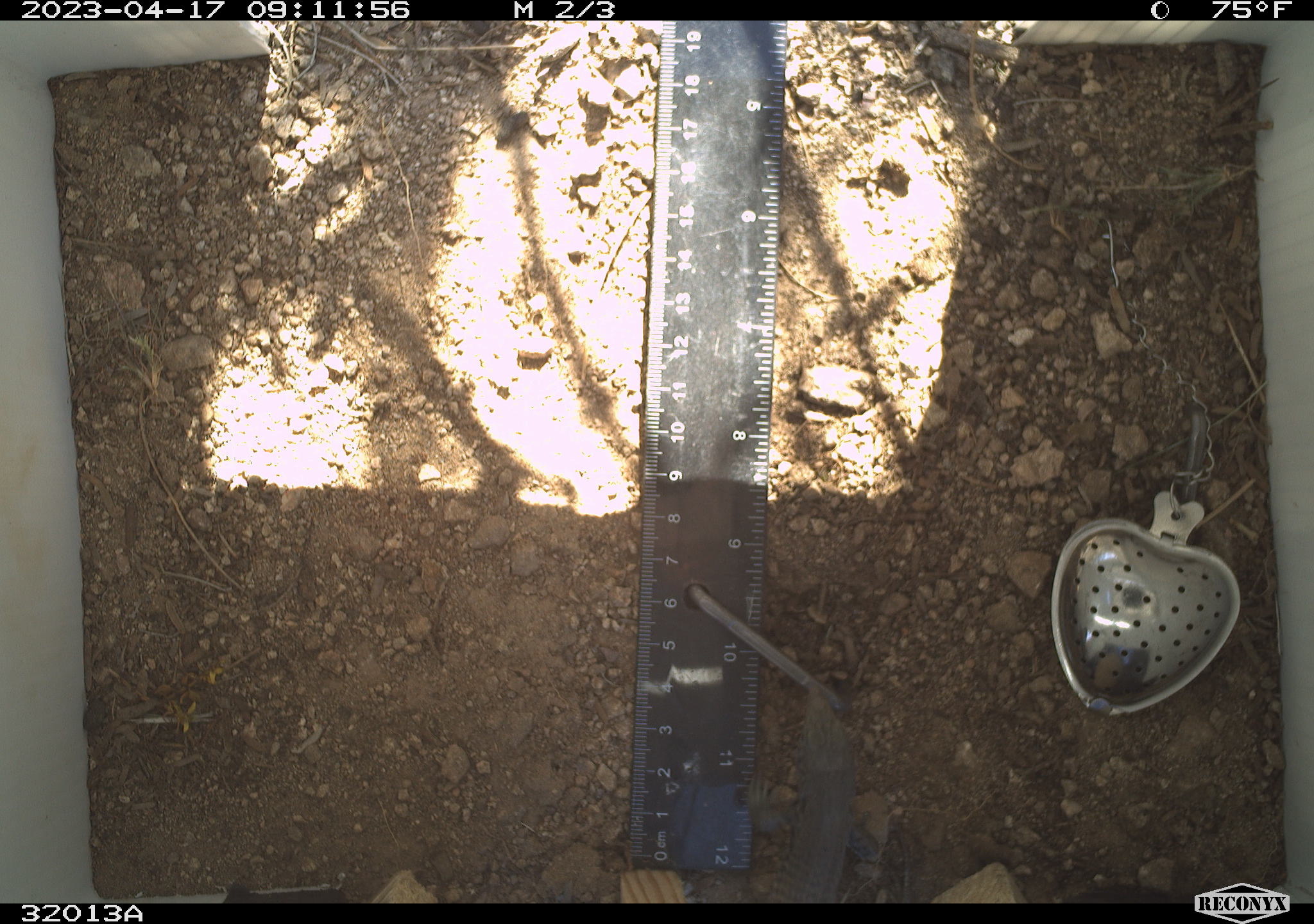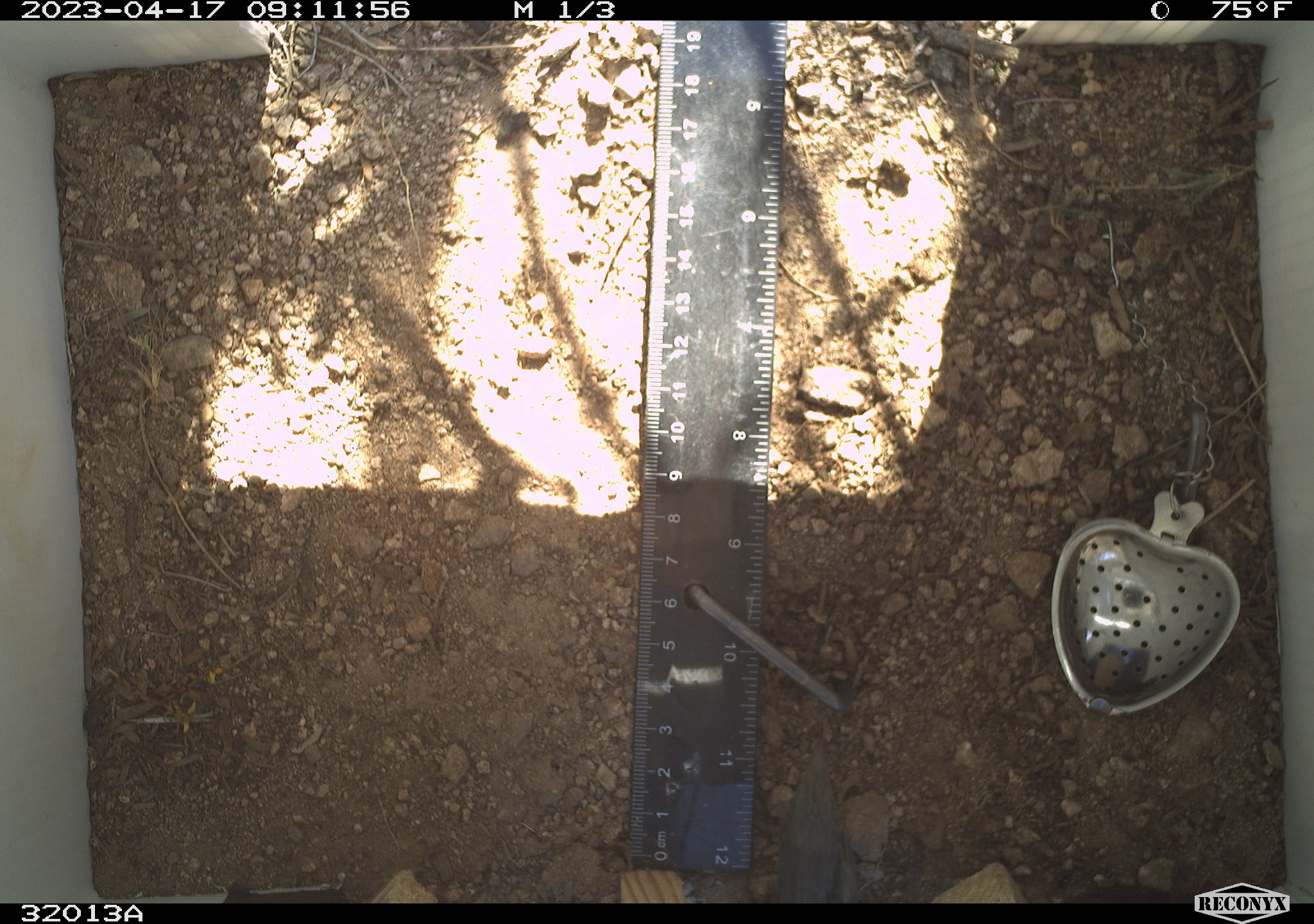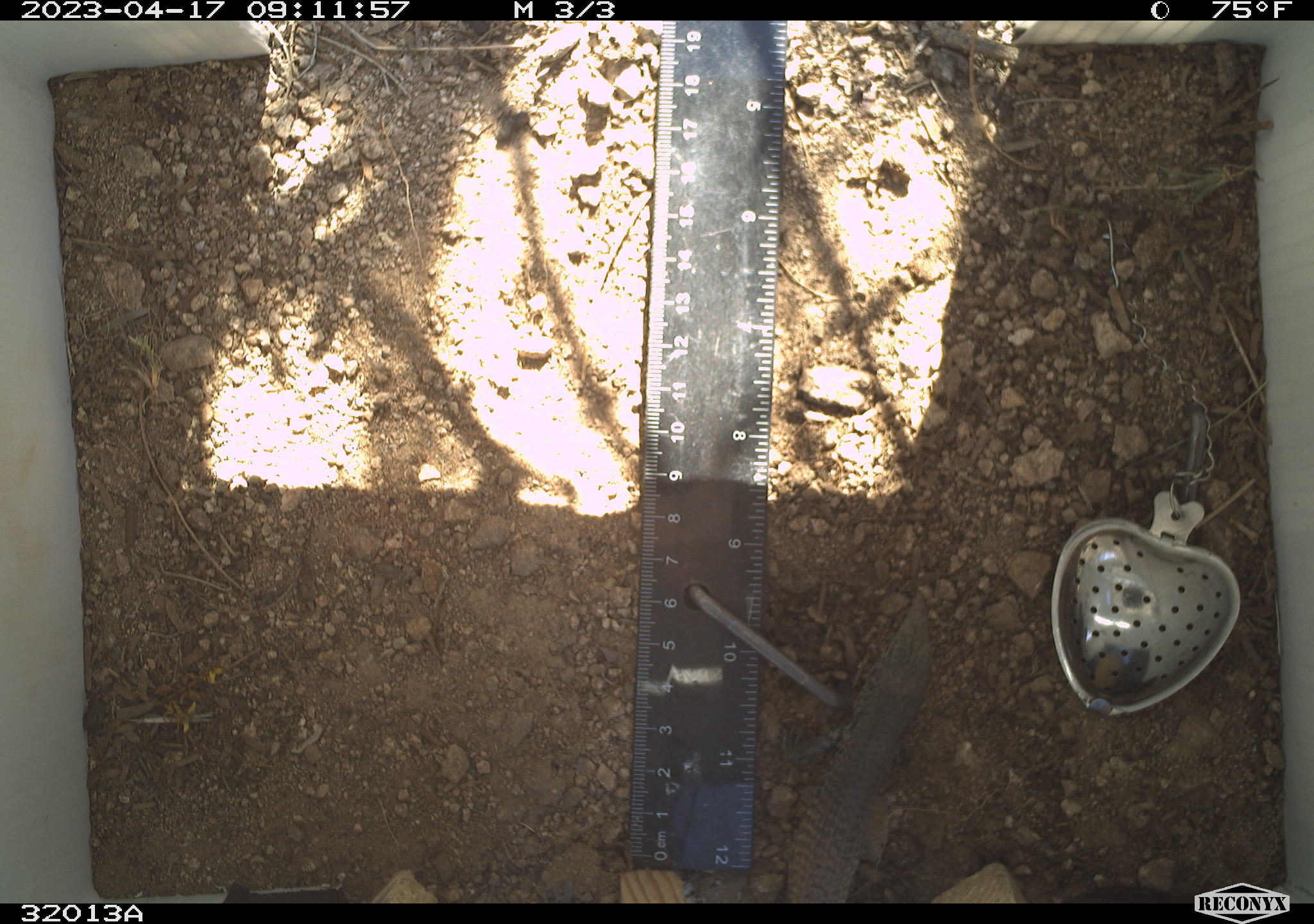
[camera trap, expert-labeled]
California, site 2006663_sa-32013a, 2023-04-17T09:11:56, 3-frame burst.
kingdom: Animalia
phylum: Chordata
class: Reptilia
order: Squamata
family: Teiidae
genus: Aspidoscelis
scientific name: Aspidoscelis tigris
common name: western whiptail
Western whiptail (Aspidoscelis tigris).